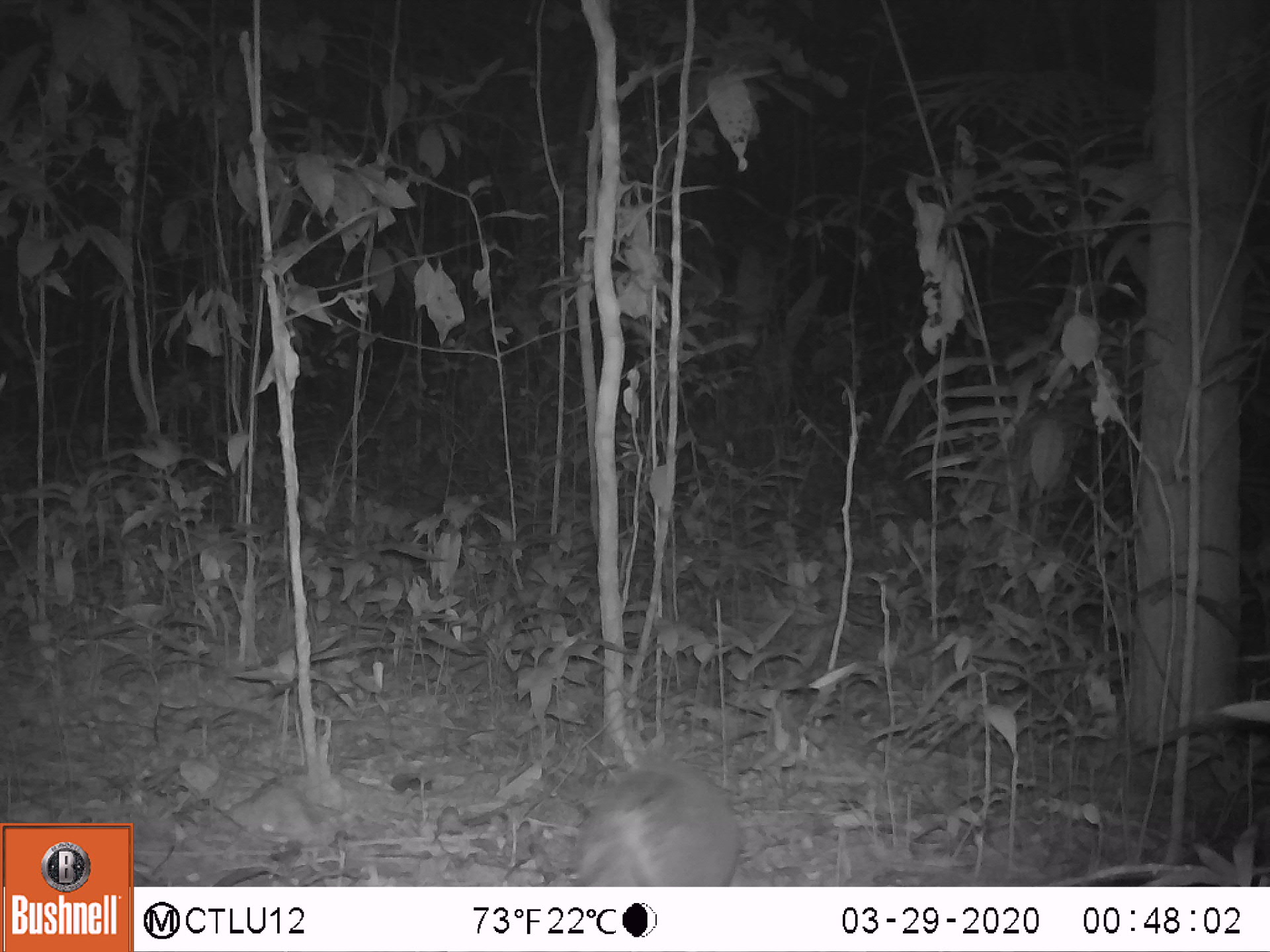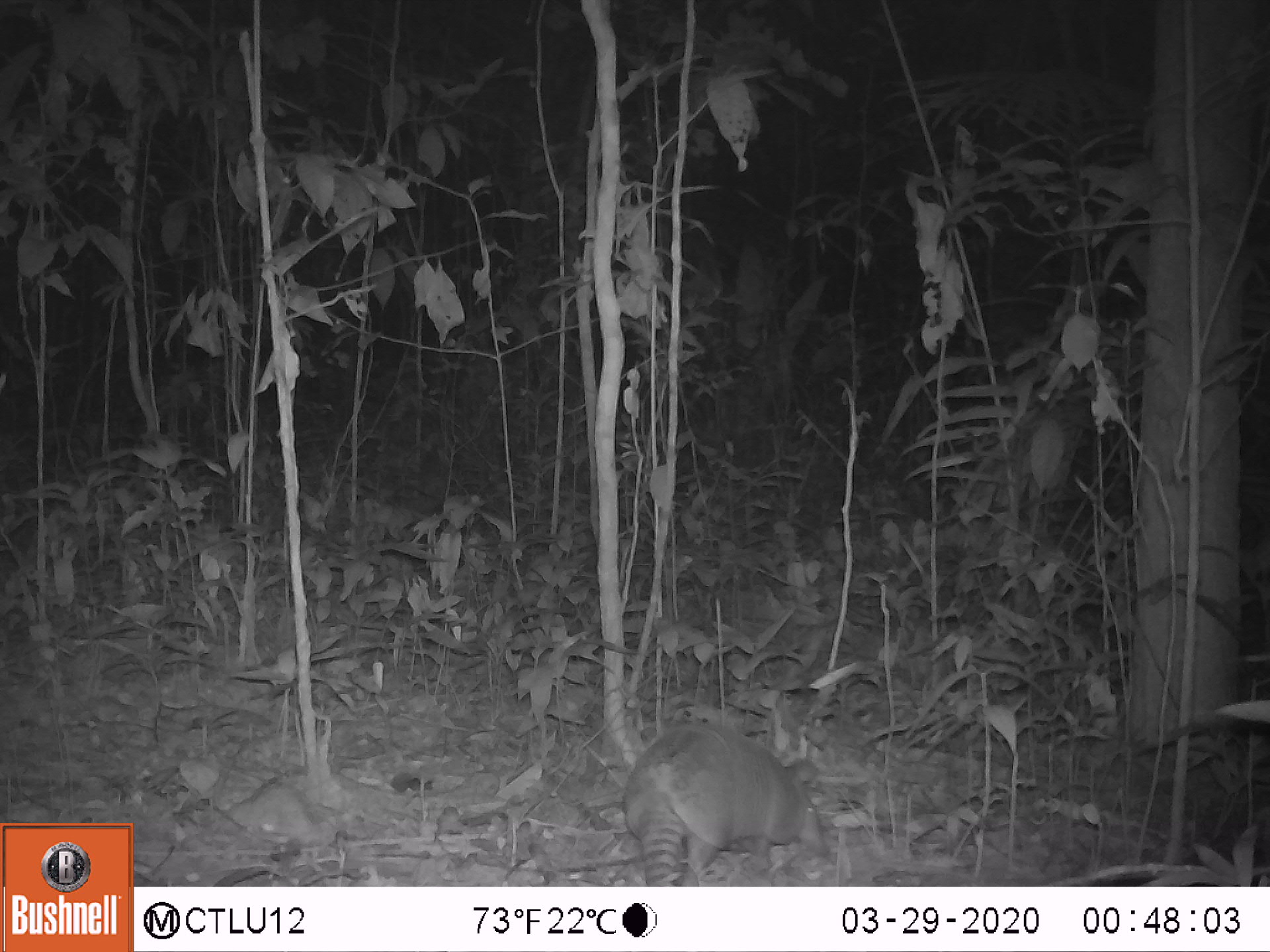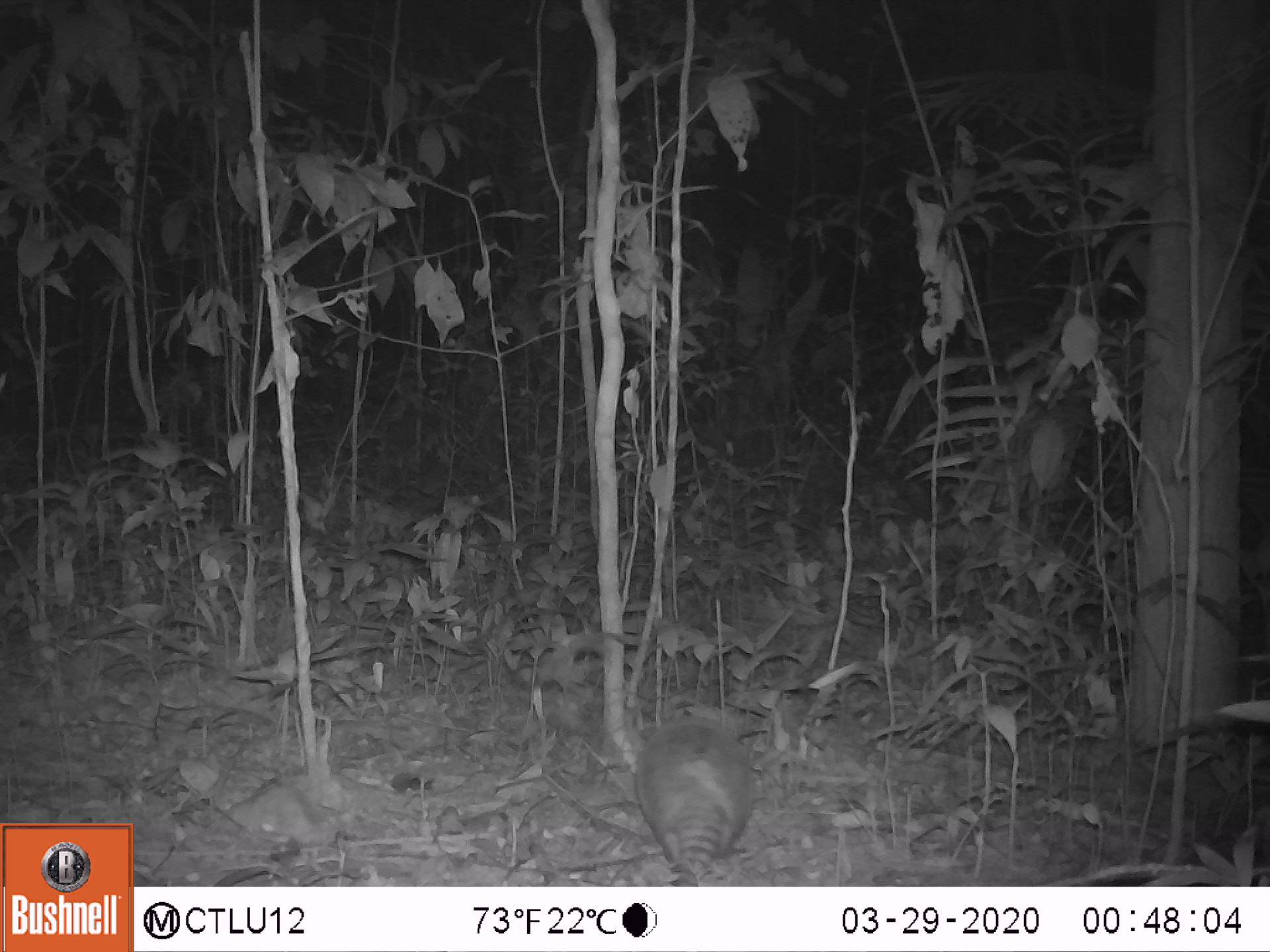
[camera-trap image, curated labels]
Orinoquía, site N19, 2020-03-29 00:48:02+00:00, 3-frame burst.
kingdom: Animalia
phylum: Chordata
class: Mammalia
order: Cingulata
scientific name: Cingulata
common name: armadillo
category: unknown armadillo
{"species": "unknown armadillo (armadillo) (Cingulata)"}